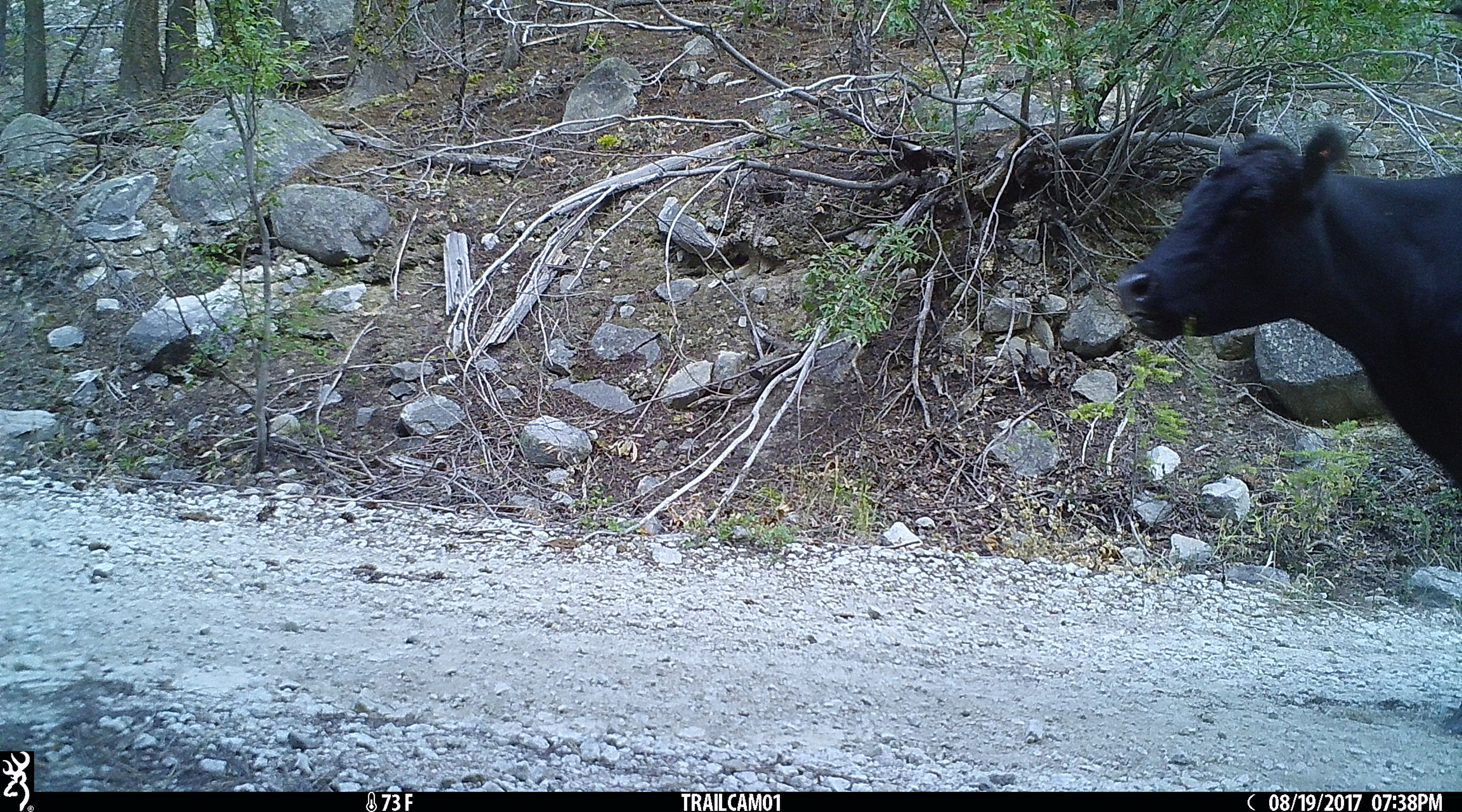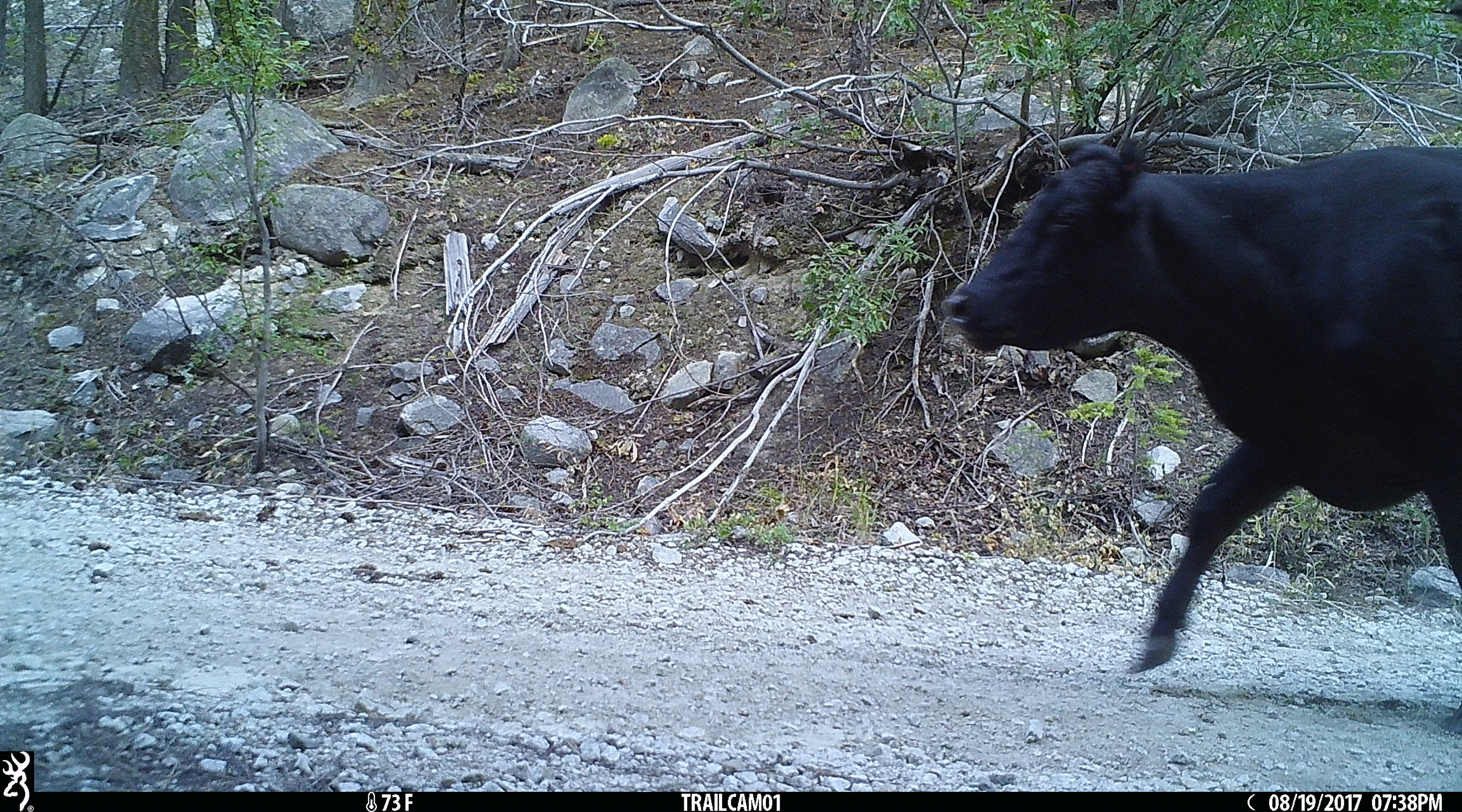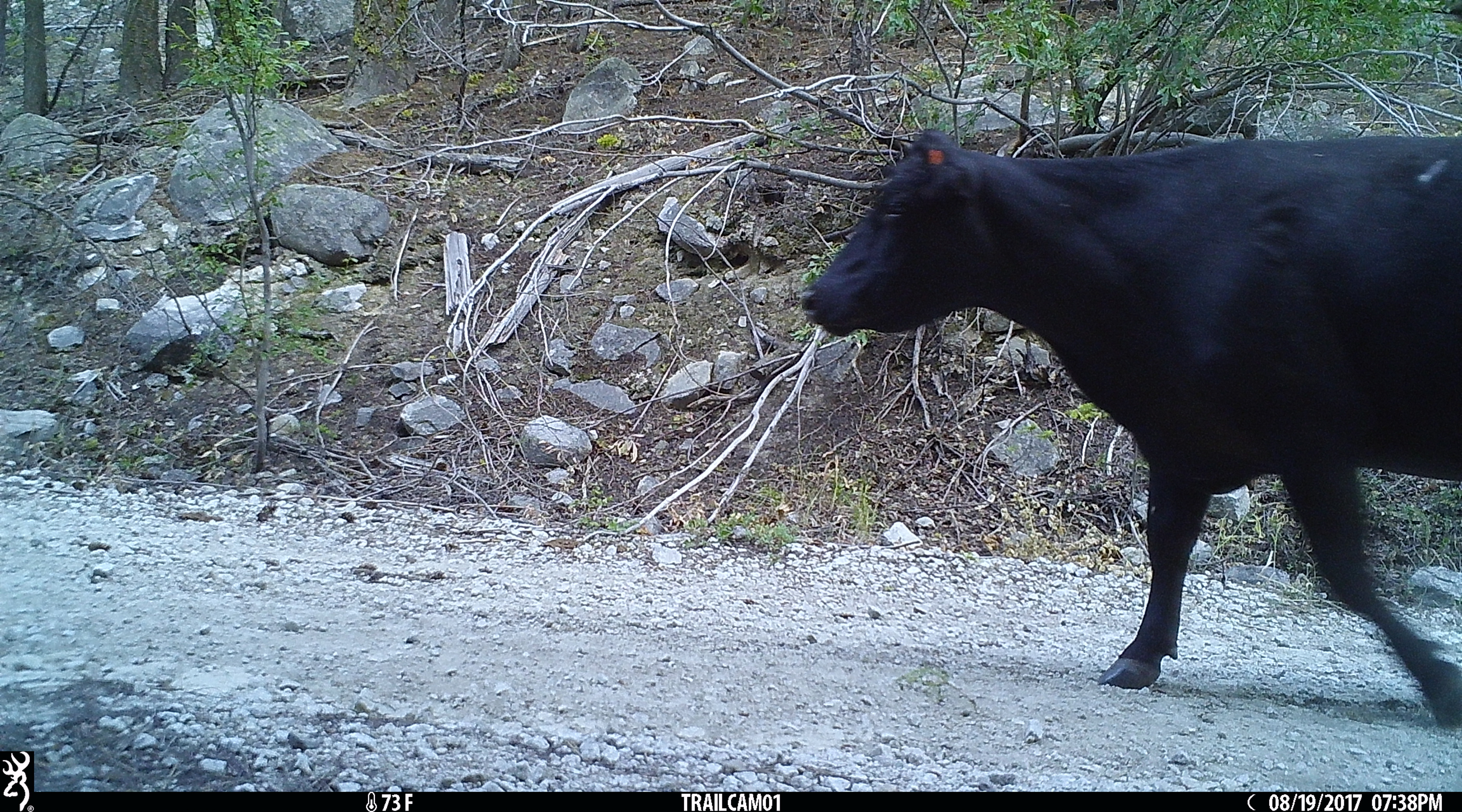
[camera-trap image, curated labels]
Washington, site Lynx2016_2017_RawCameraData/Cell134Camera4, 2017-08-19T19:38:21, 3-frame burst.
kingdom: Animalia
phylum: Chordata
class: Mammalia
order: Artiodactyla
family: Bovidae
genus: Bos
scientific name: Bos taurus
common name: domestic cattle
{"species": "domestic cattle (Bos taurus)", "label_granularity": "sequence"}